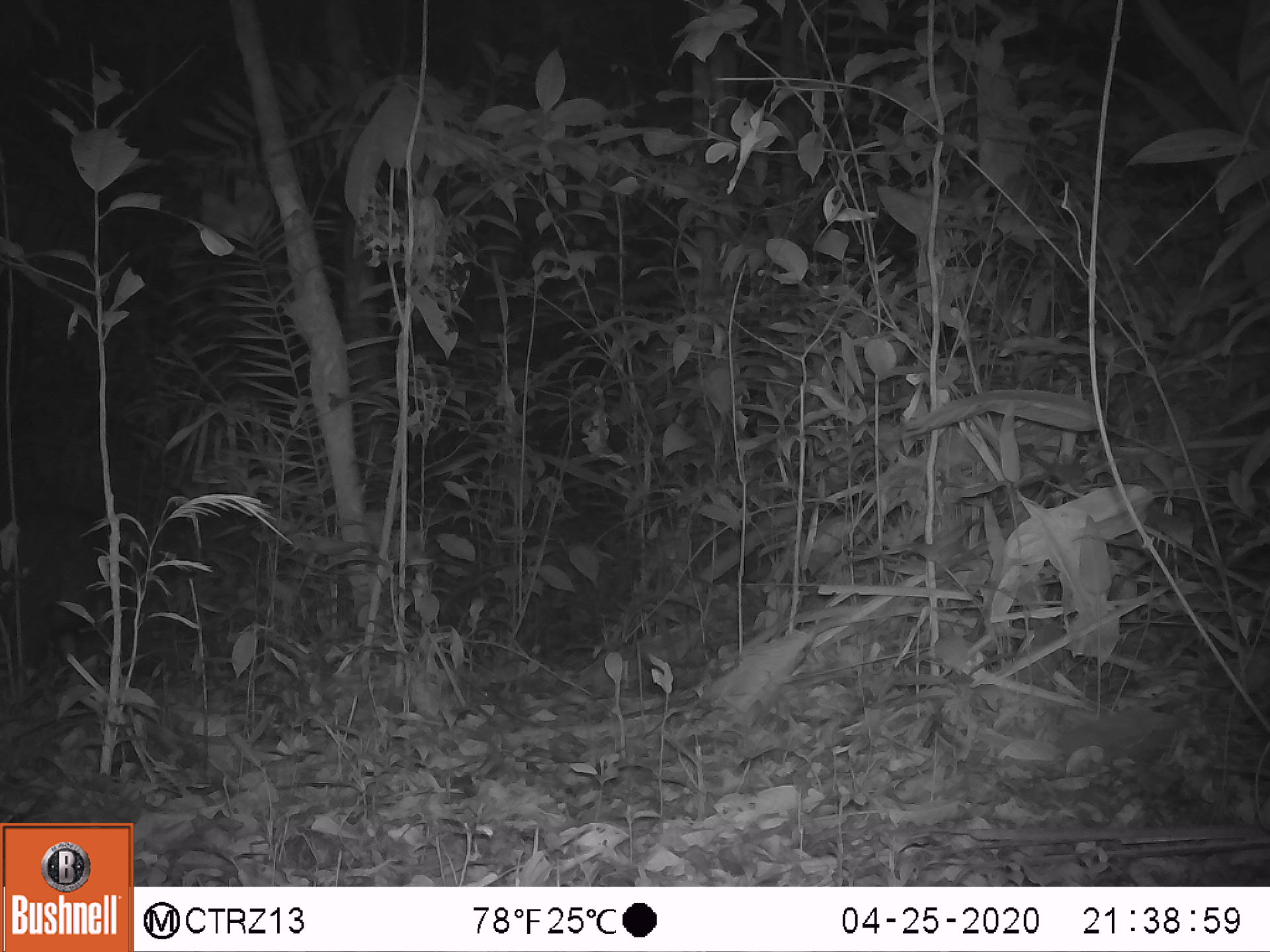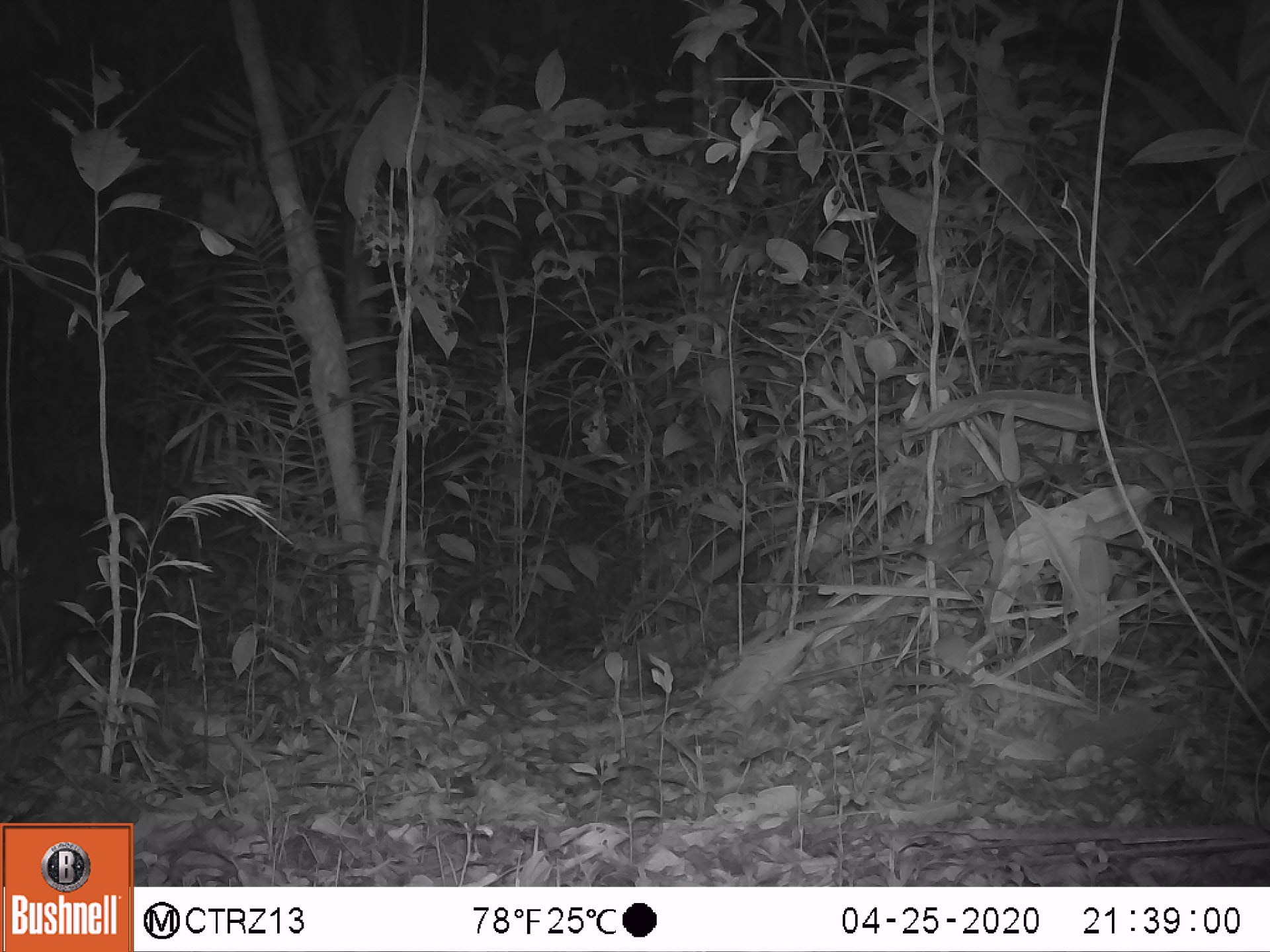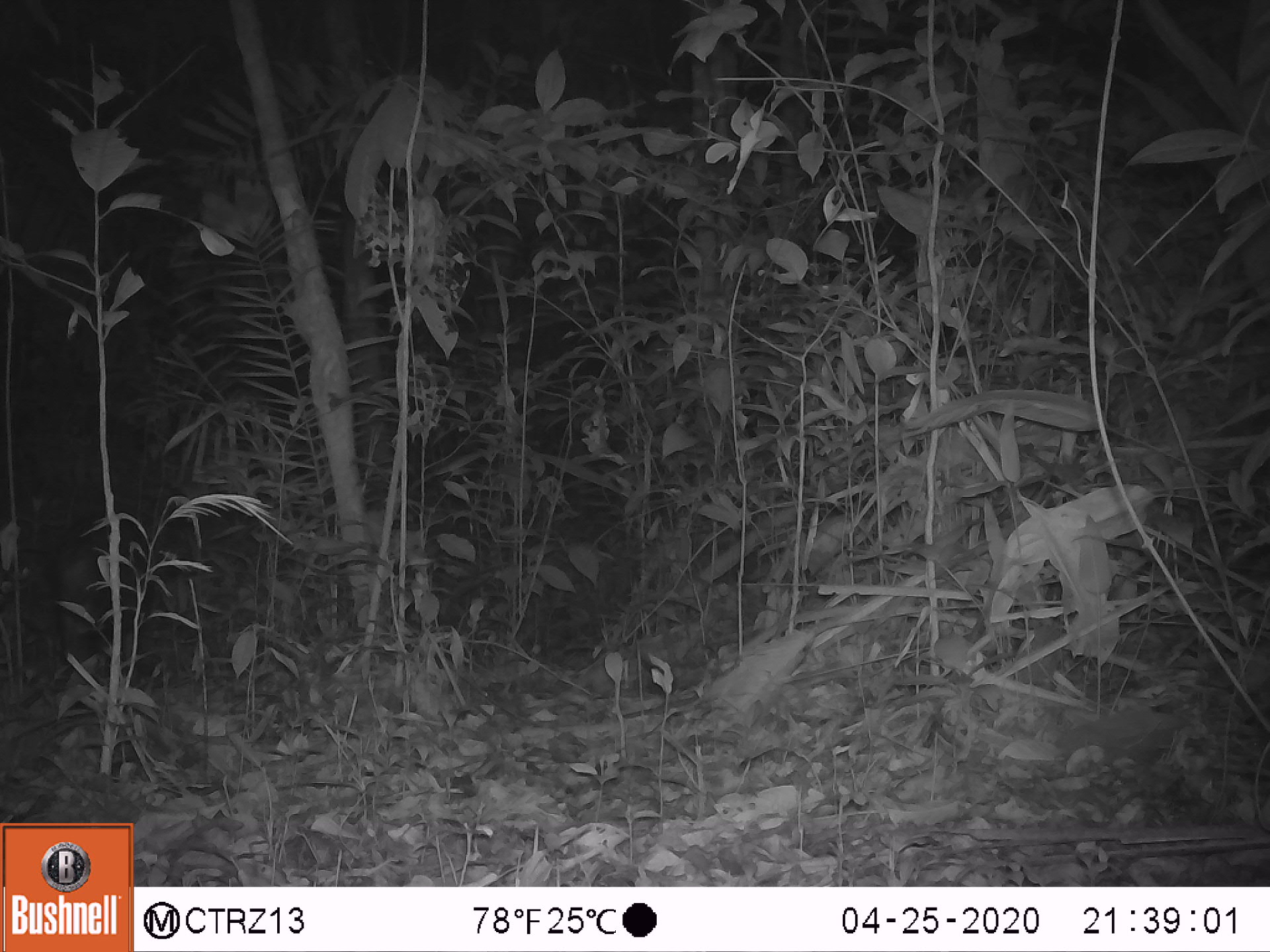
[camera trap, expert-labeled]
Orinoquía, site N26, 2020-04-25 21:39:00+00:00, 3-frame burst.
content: unidentified animal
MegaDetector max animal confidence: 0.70